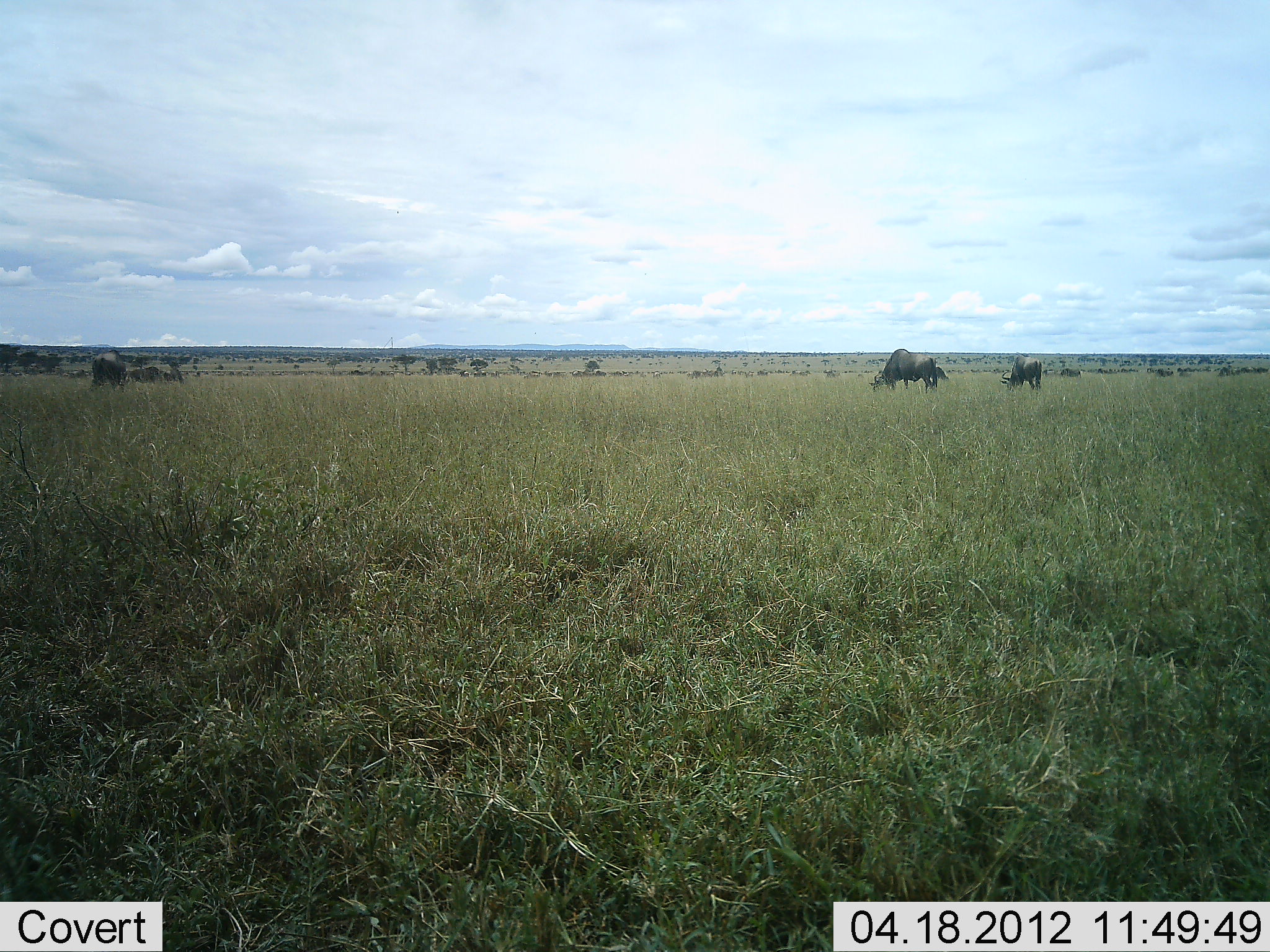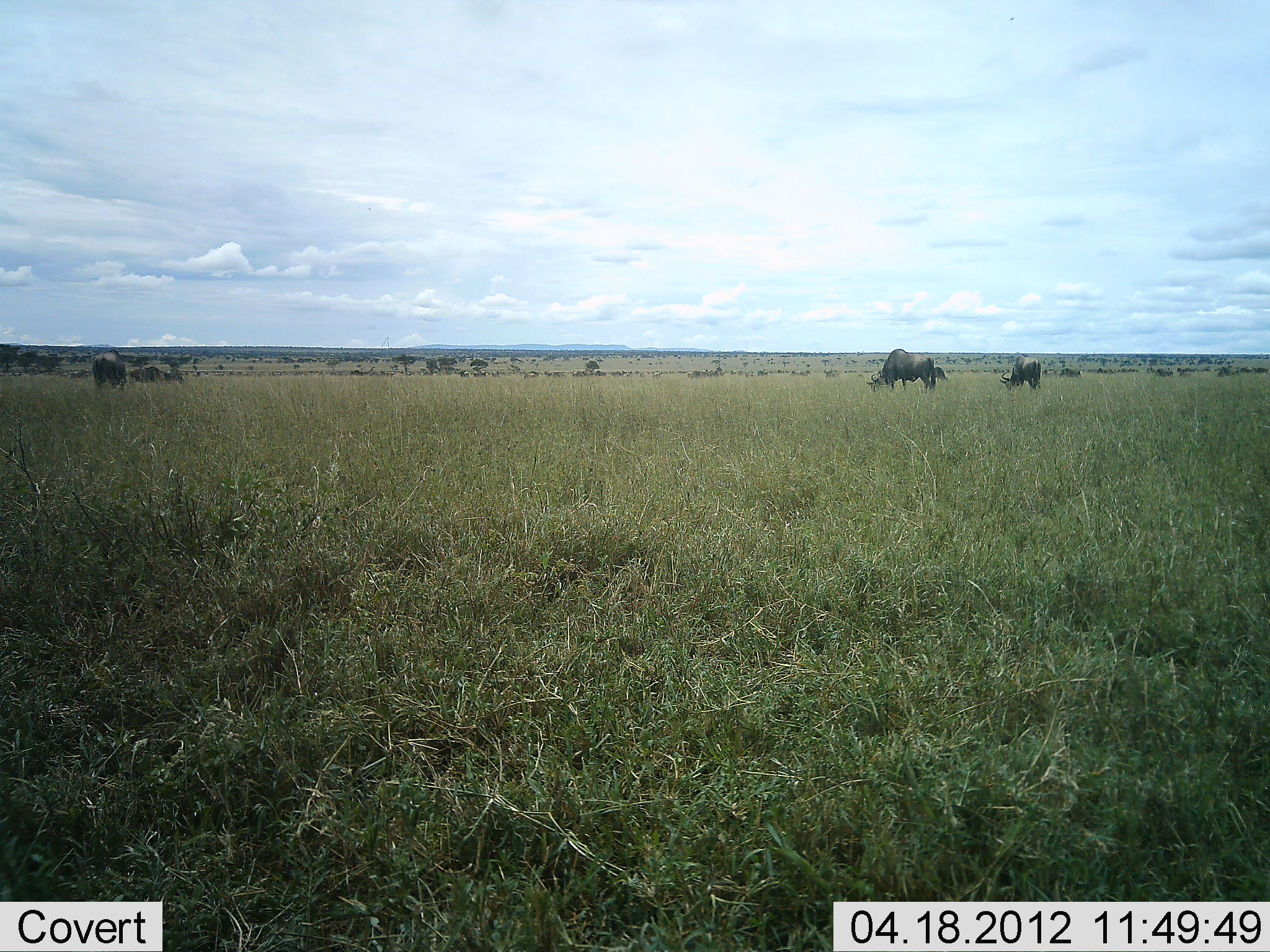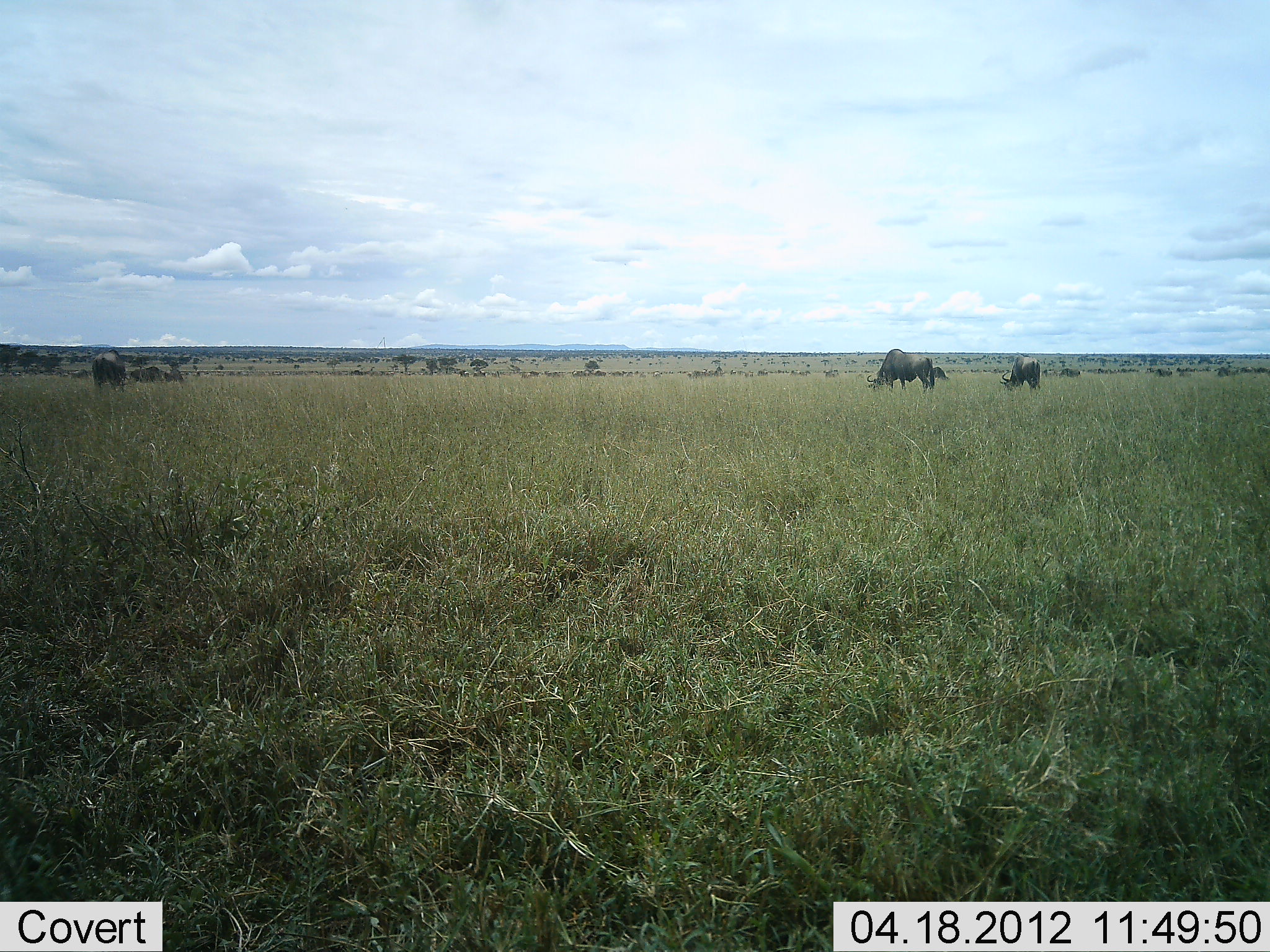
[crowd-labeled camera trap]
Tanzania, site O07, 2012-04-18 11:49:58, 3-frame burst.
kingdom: Animalia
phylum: Chordata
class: Mammalia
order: Artiodactyla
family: Bovidae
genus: Connochaetes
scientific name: Connochaetes taurinus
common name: blue wildebeest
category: wildebeest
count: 5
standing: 36%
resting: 7%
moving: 7%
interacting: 0%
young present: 0%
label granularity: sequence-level